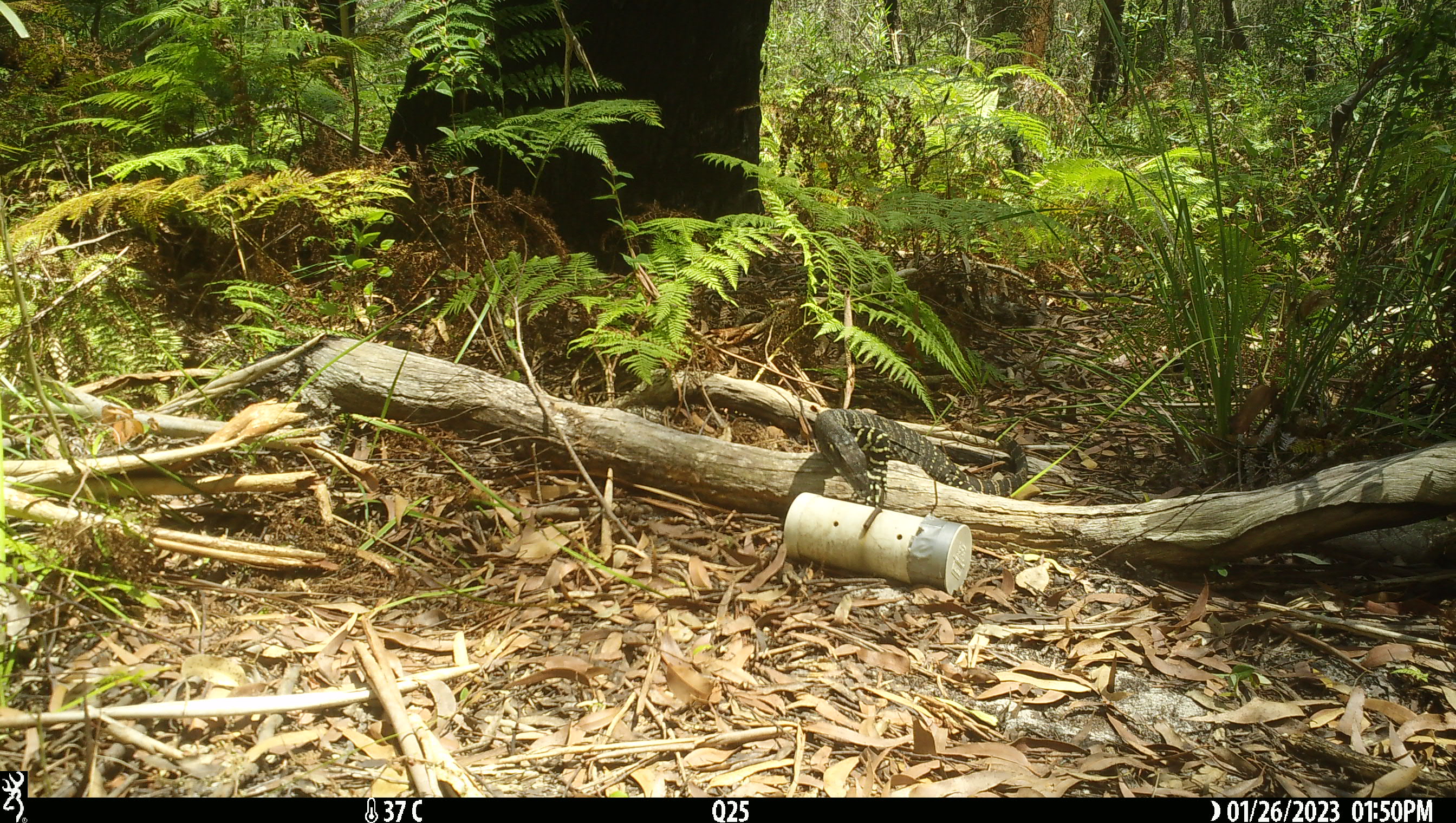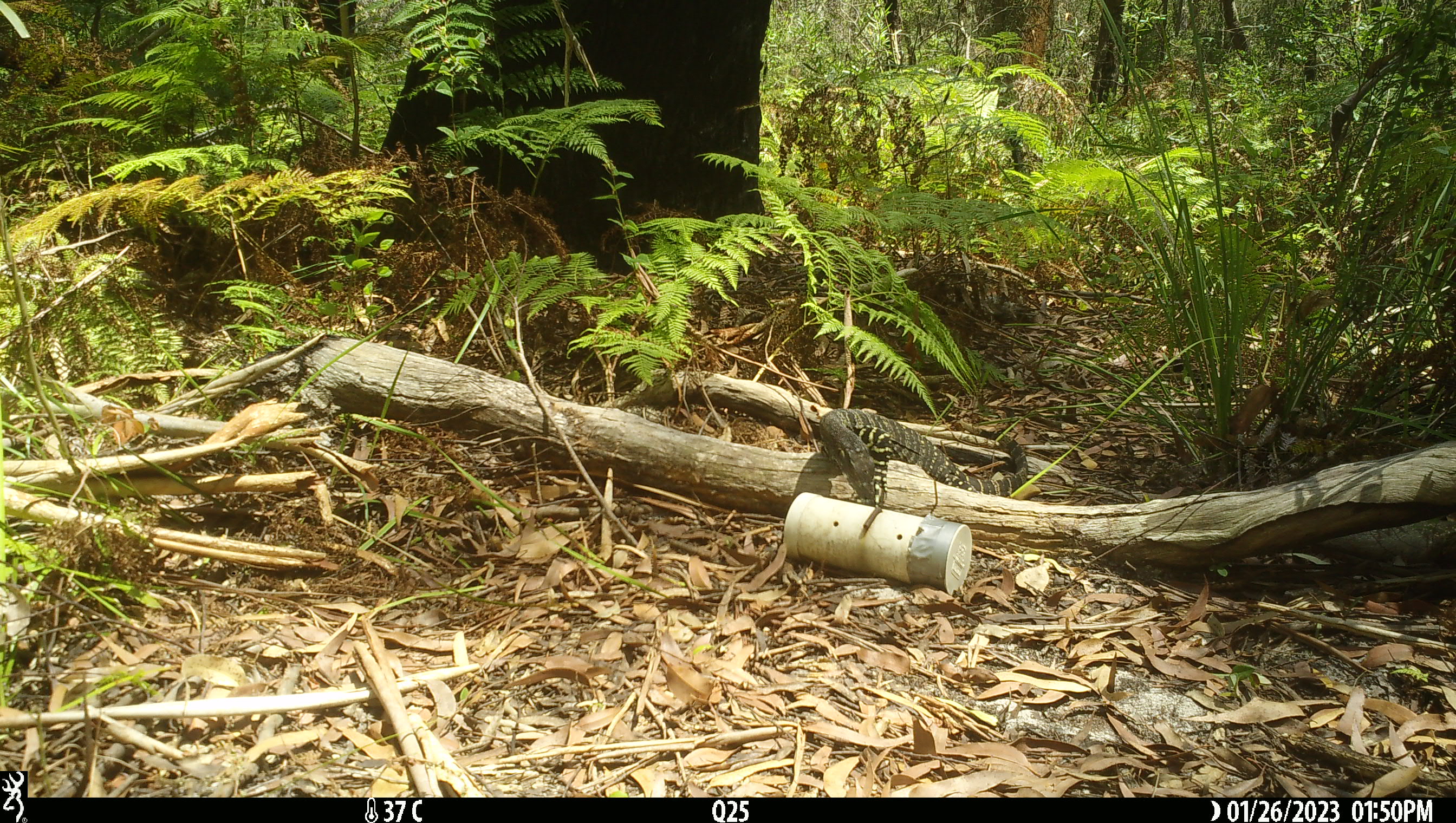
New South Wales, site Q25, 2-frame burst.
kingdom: Animalia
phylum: Chordata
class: Reptilia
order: Squamata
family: Varanidae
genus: Varanus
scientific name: Varanus varius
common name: lace monitor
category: goanna